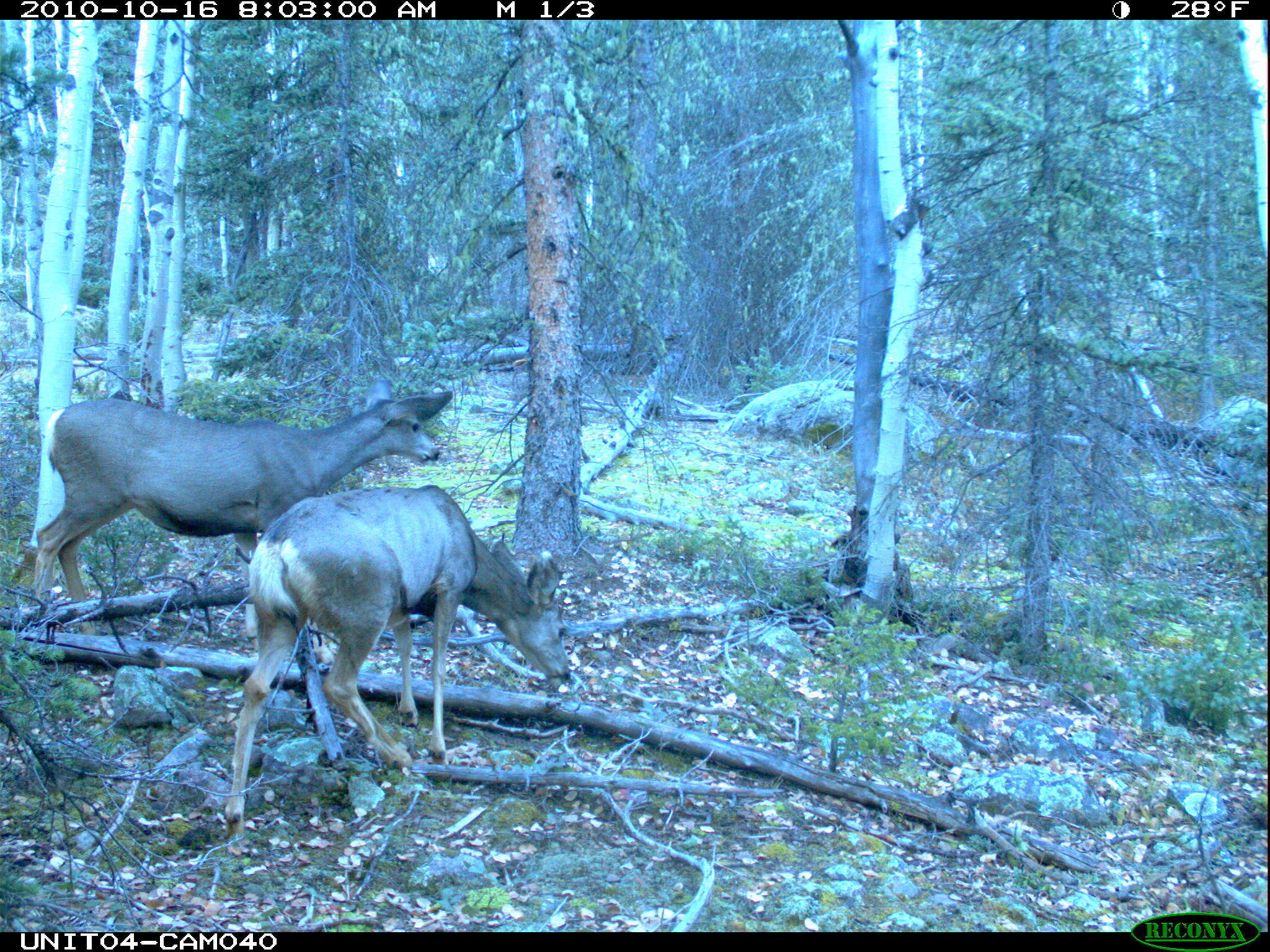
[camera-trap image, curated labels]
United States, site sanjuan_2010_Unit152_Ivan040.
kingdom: Animalia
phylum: Chordata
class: Mammalia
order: Artiodactyla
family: Cervidae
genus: Odocoileus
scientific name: Odocoileus hemionus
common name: mule deer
Odocoileus hemionus (mule deer).